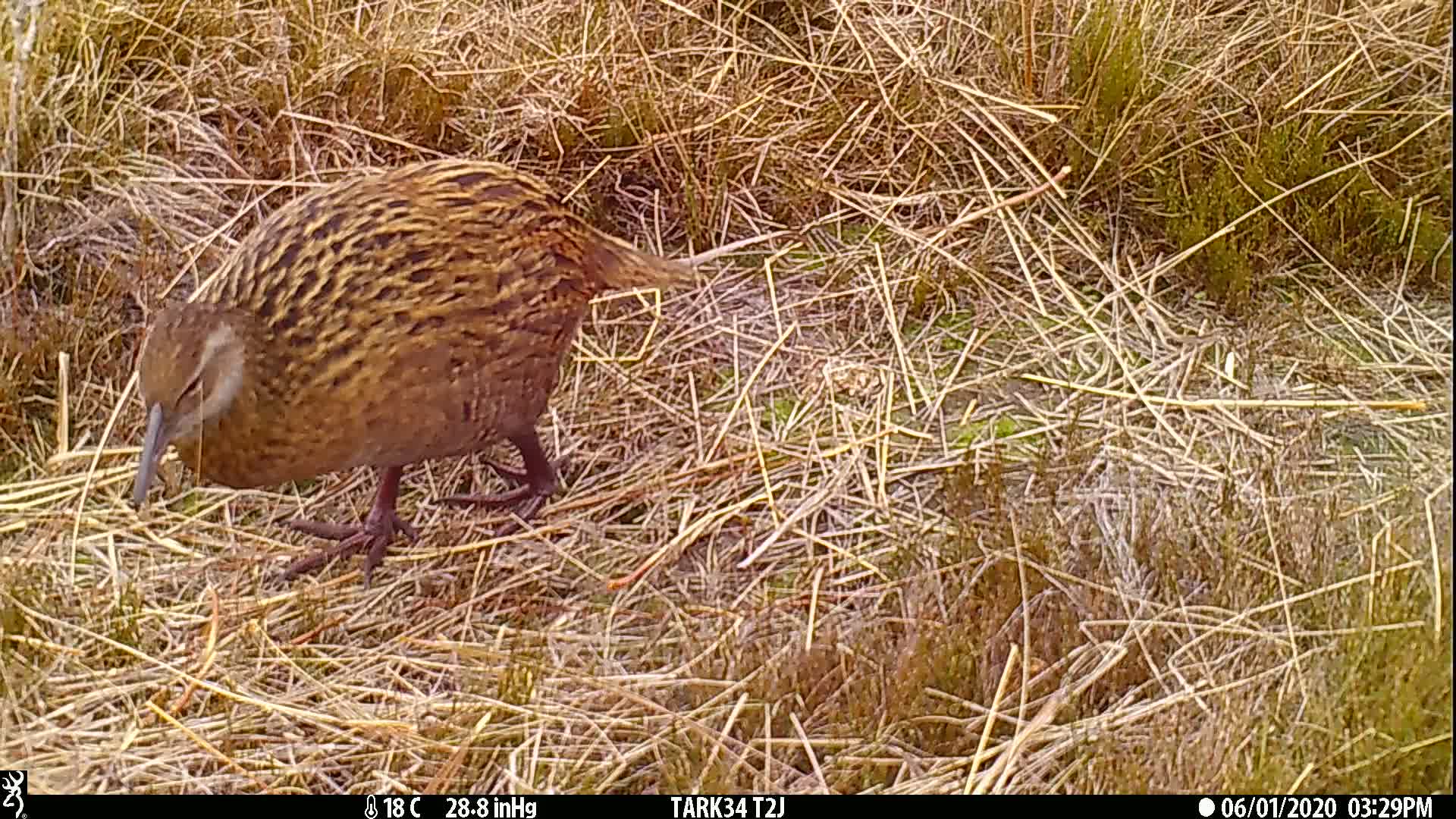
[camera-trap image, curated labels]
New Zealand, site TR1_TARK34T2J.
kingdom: Animalia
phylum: Chordata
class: Aves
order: Gruiformes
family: Rallidae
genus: Gallirallus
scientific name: Gallirallus australis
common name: weka